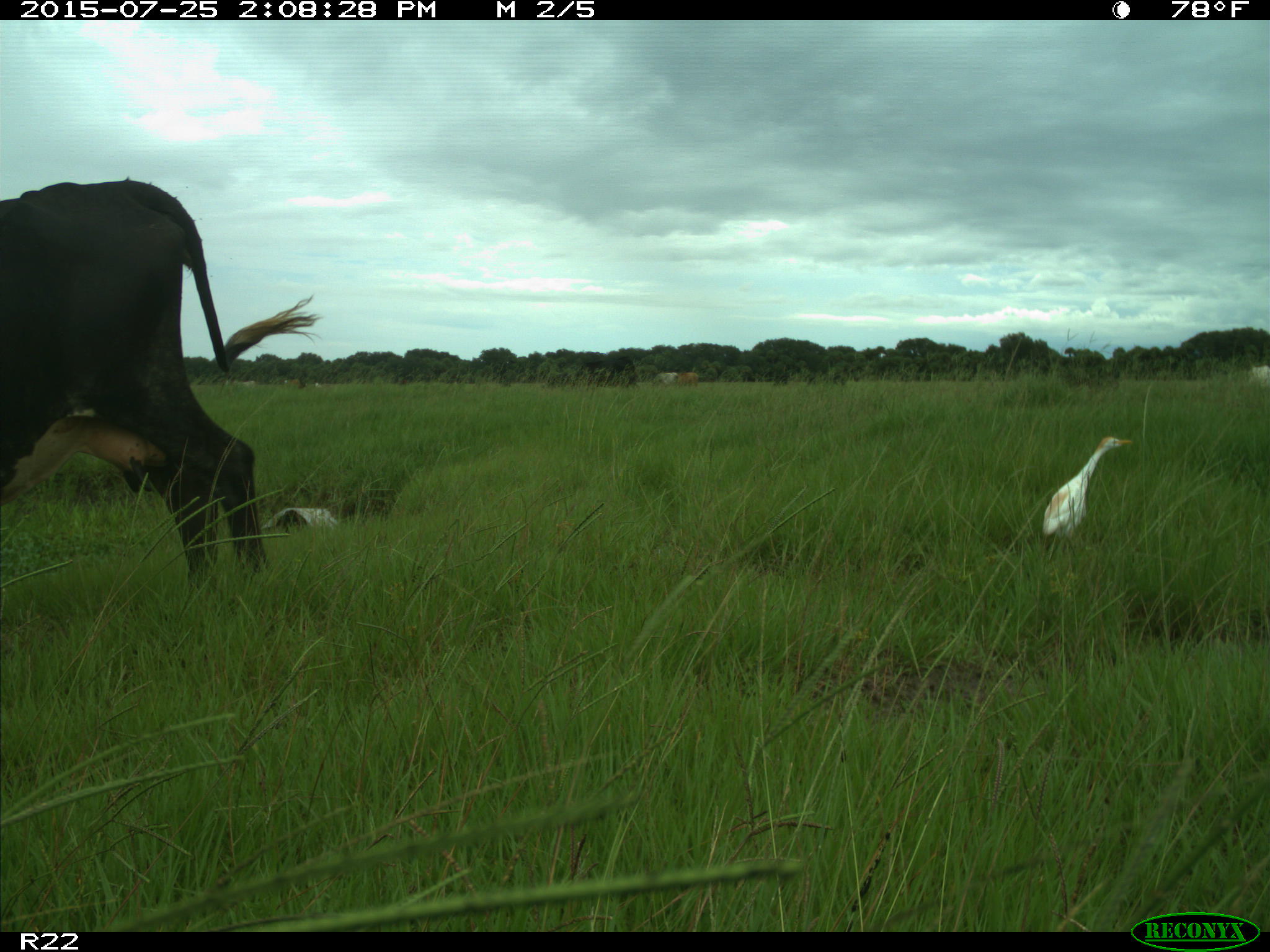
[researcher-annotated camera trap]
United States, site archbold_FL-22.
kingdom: Animalia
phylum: Chordata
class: Mammalia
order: Artiodactyla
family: Bovidae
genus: Bos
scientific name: Bos taurus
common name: domestic cow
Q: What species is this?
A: Bos taurus (domestic cow).